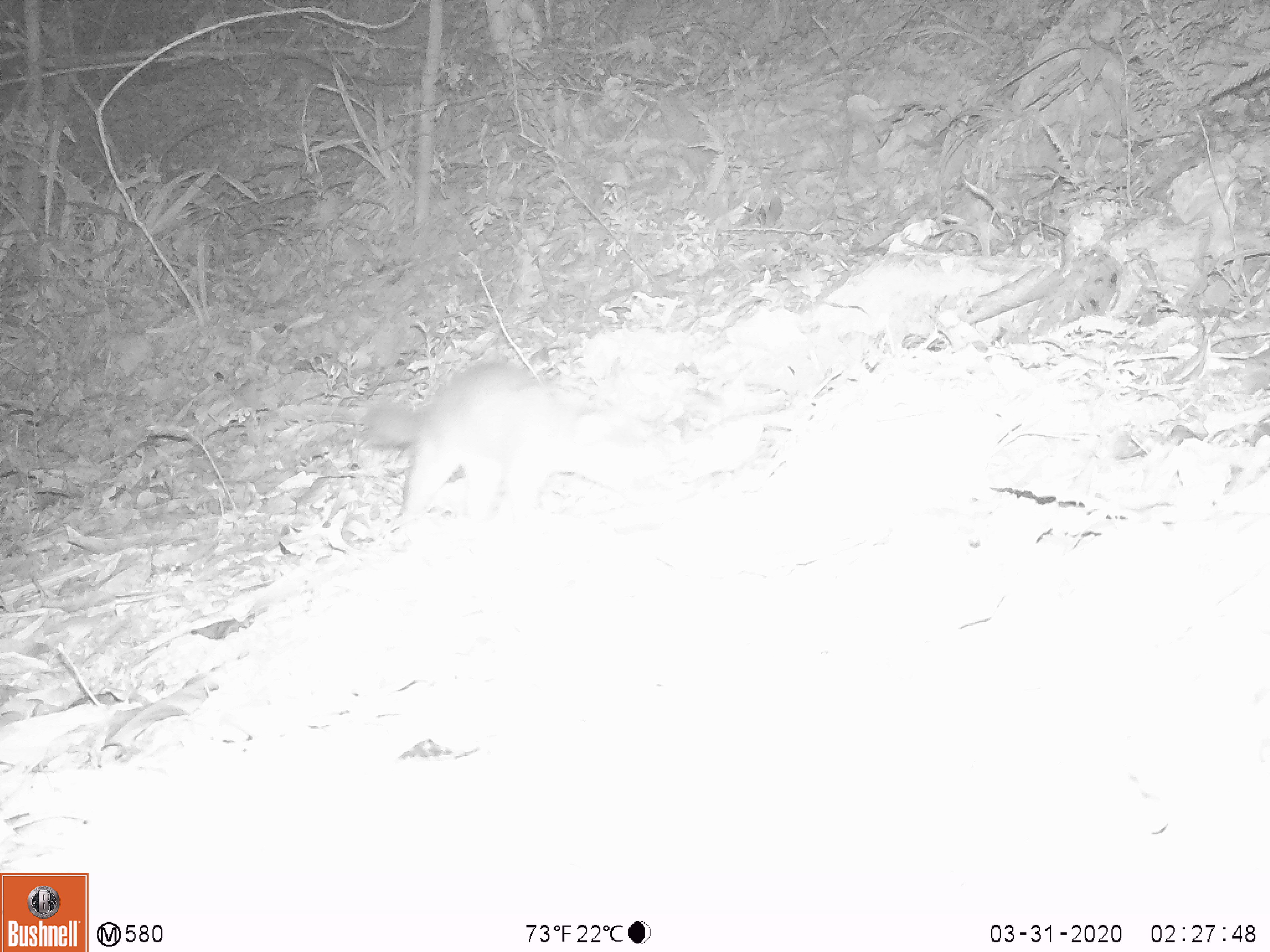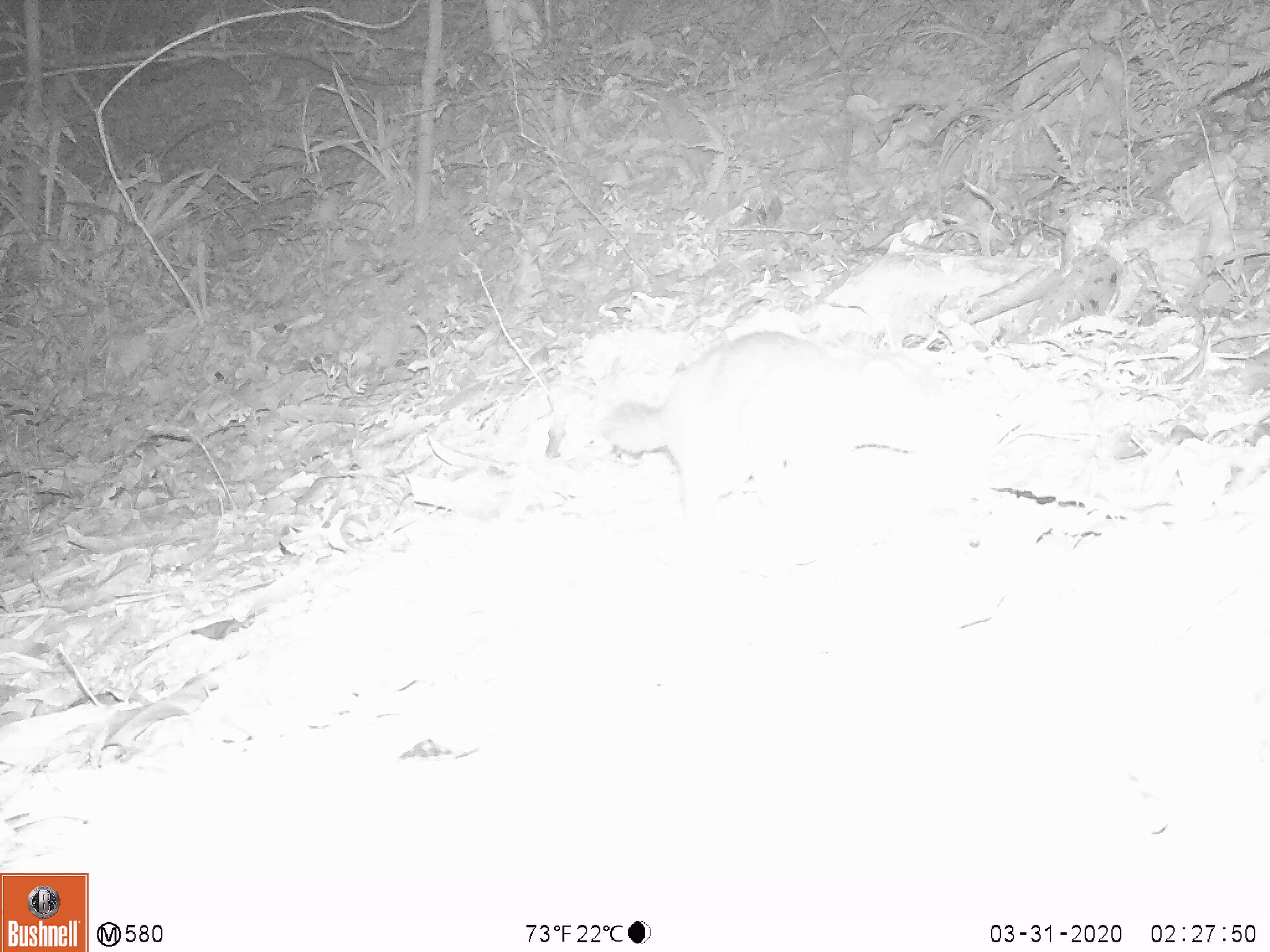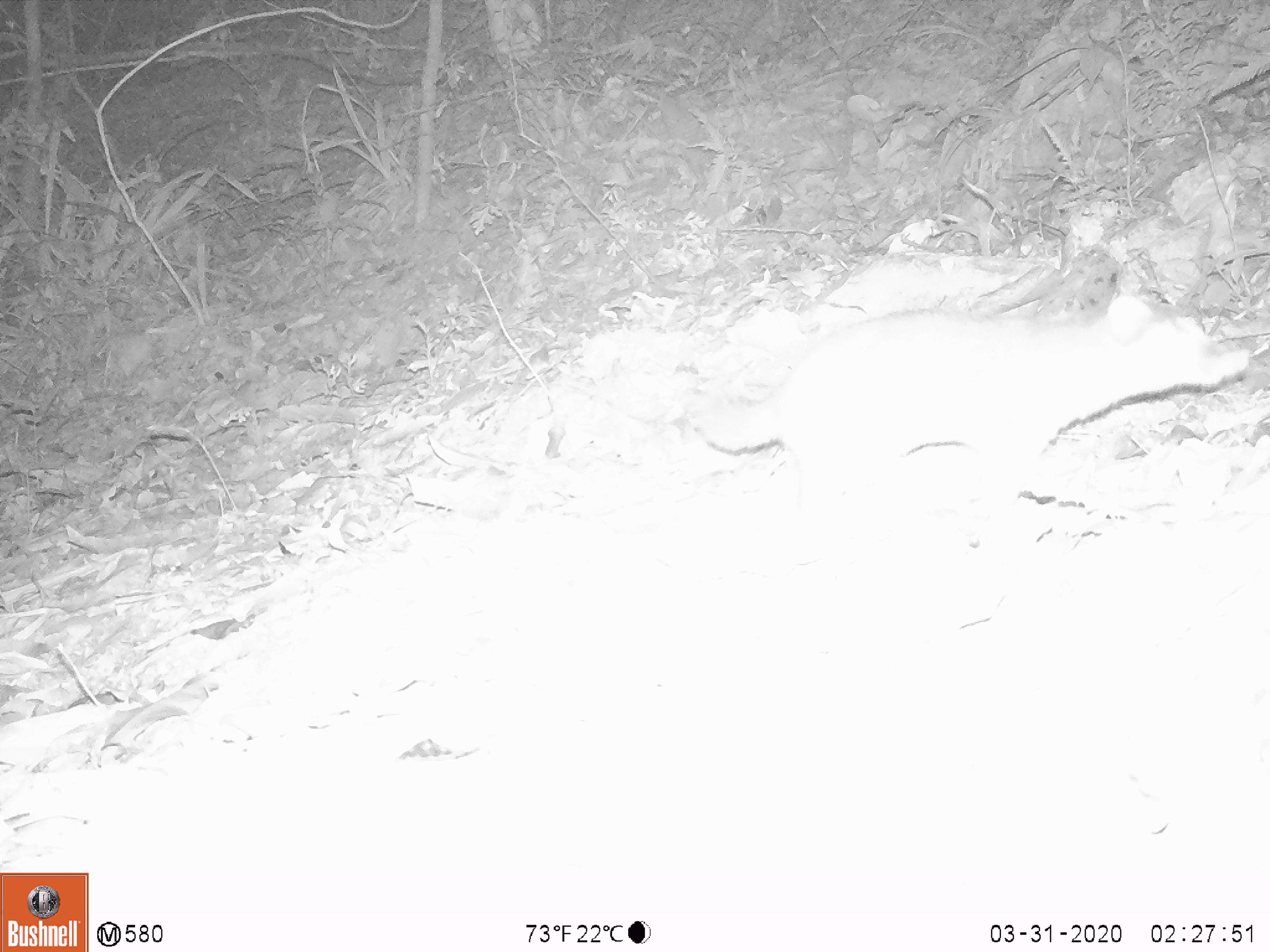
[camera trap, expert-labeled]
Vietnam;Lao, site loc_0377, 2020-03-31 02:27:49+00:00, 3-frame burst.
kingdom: Animalia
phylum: Chordata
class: Mammalia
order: Carnivora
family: Mustelidae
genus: Melogale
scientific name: Melogale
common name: ferret badger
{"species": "ferret badger (Melogale)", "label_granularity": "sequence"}